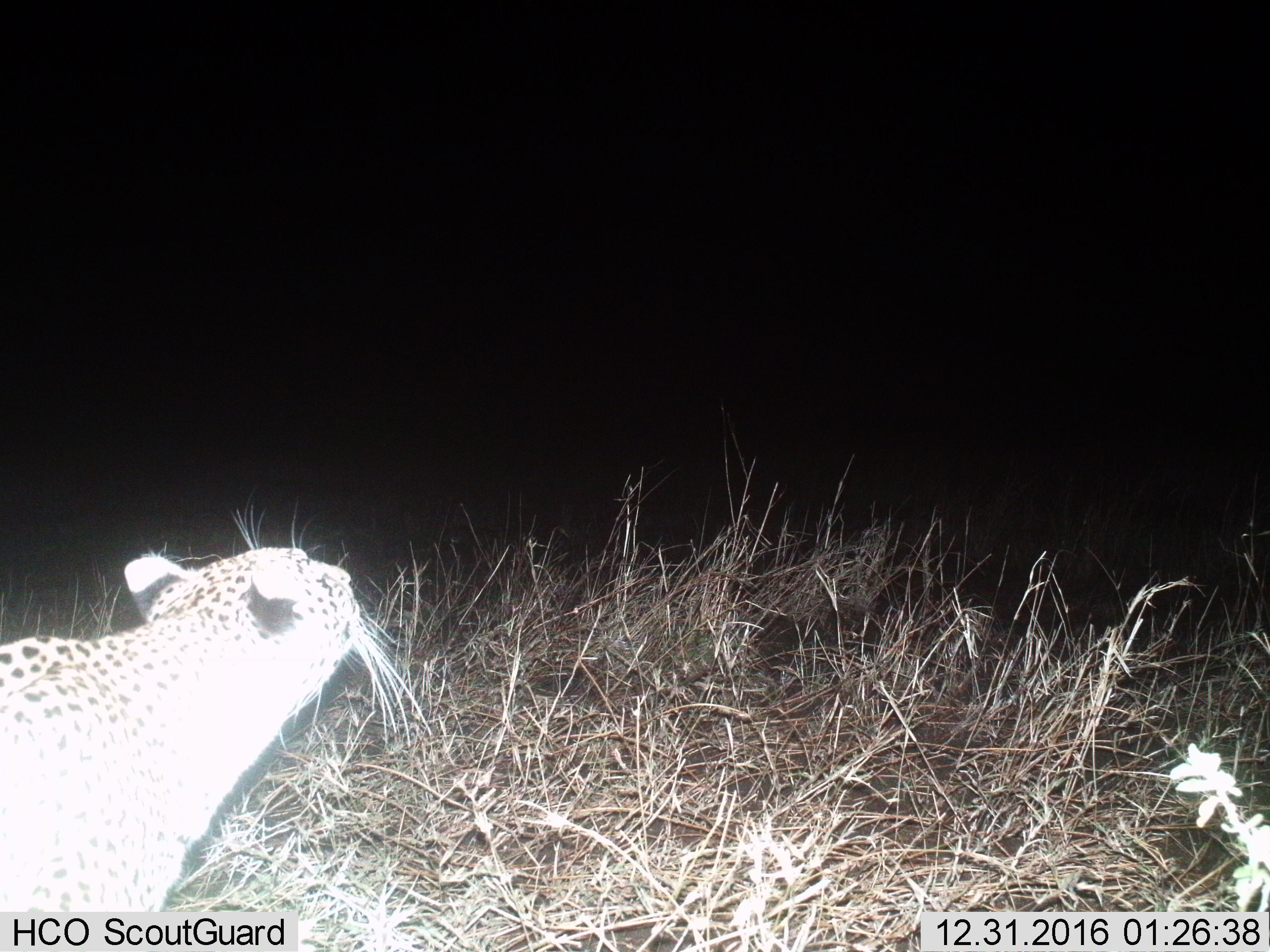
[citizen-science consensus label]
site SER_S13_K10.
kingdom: Animalia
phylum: Chordata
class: Mammalia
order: Carnivora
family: Felidae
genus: Acinonyx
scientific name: Acinonyx jubatus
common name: cheetah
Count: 1.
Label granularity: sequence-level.